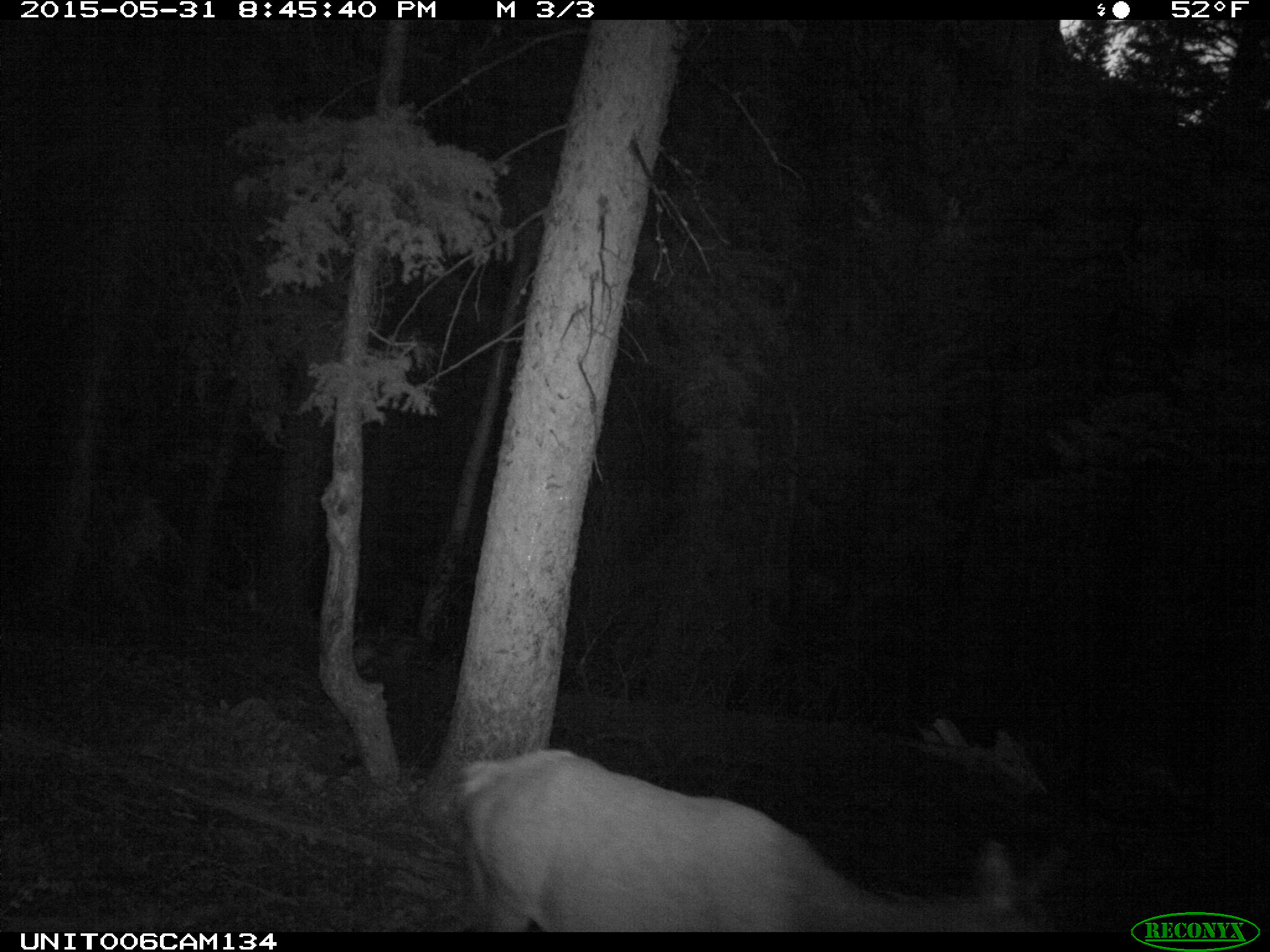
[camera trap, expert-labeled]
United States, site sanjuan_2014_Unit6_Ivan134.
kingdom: Animalia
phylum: Chordata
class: Mammalia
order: Artiodactyla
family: Cervidae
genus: Cervus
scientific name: Cervus elaphus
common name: red deer